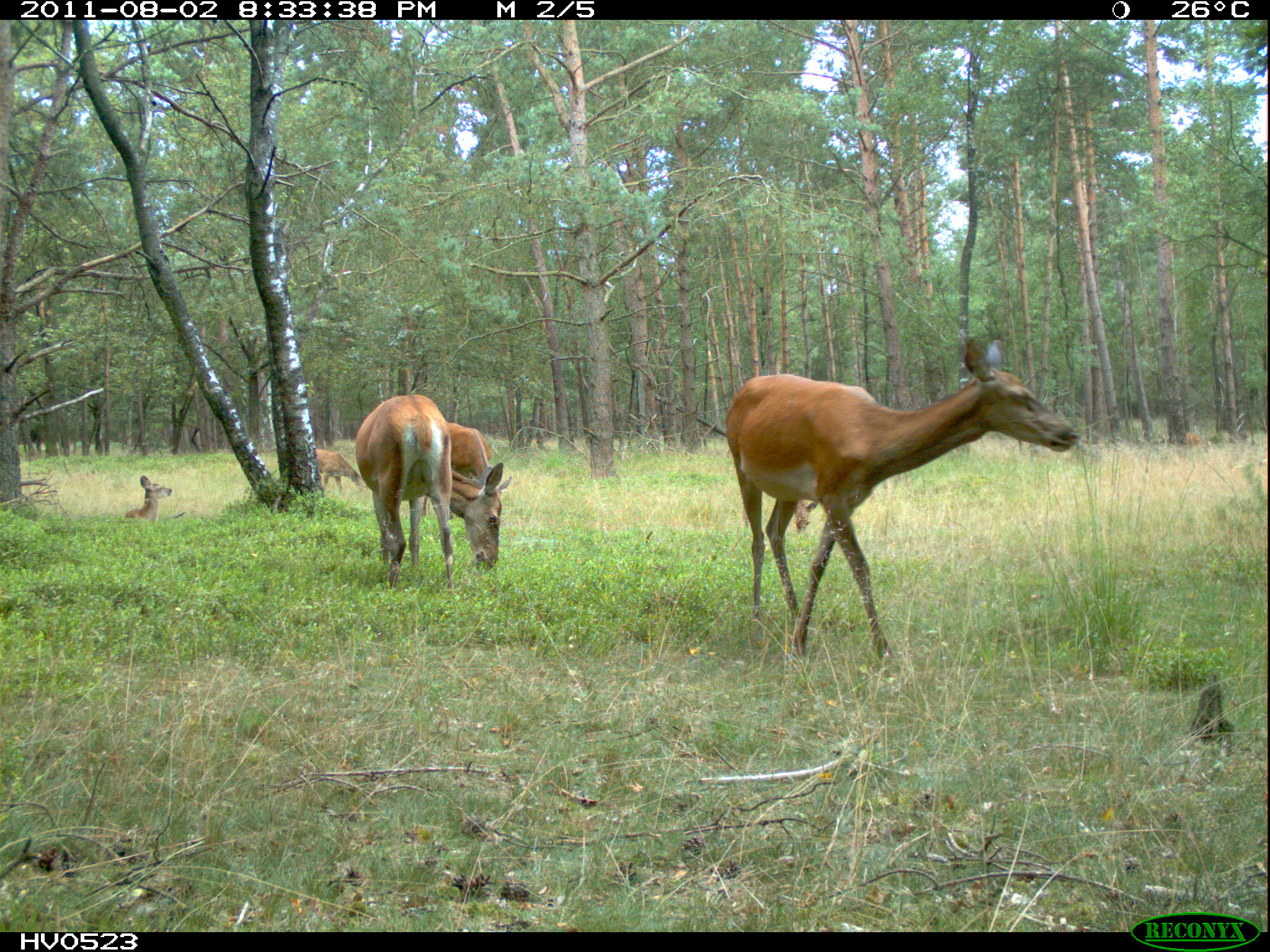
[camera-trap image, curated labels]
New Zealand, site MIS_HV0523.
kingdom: Animalia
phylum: Chordata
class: Mammalia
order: Artiodactyla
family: Cervidae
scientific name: Cervidae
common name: deer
Deer (Cervidae).